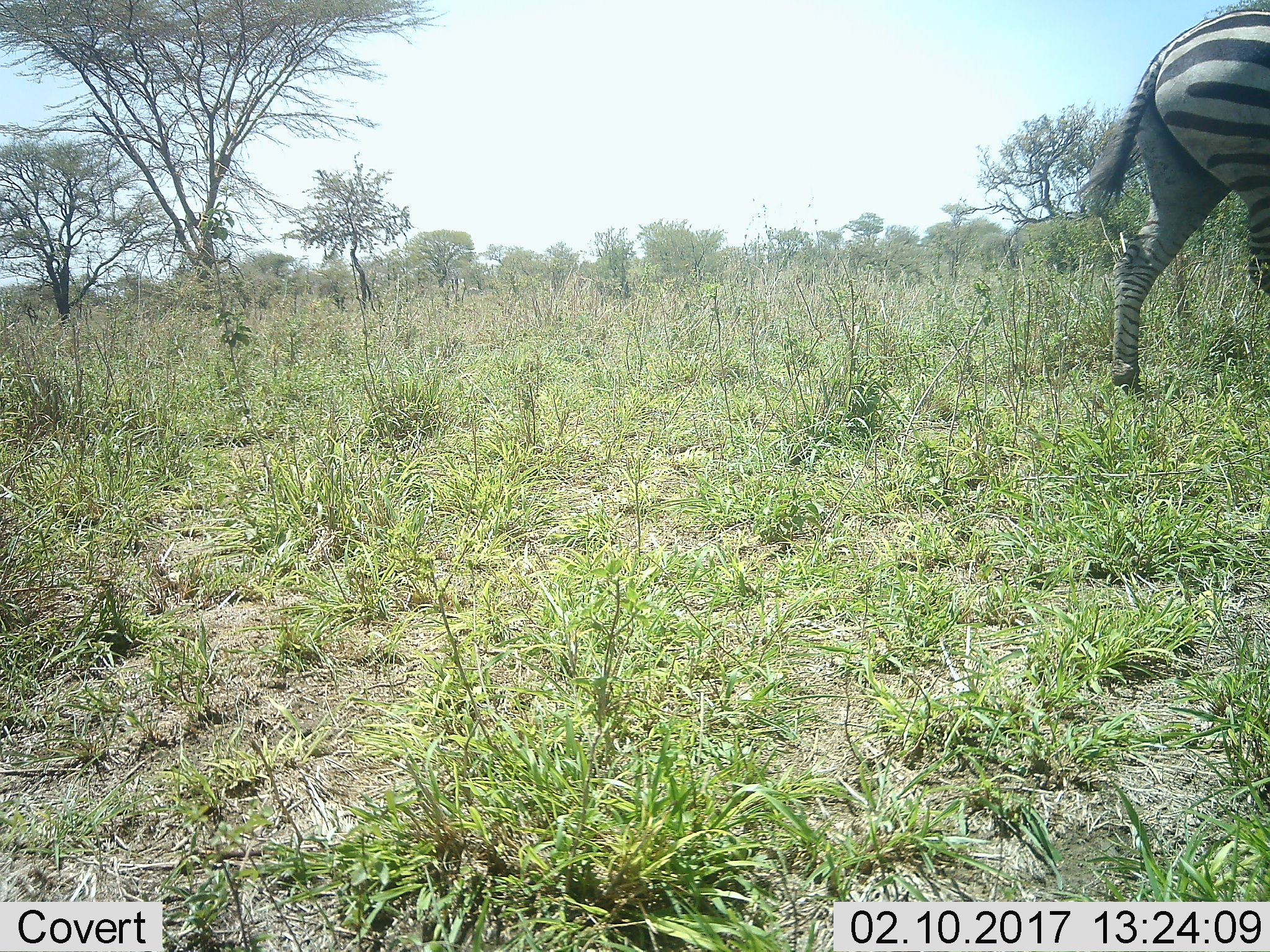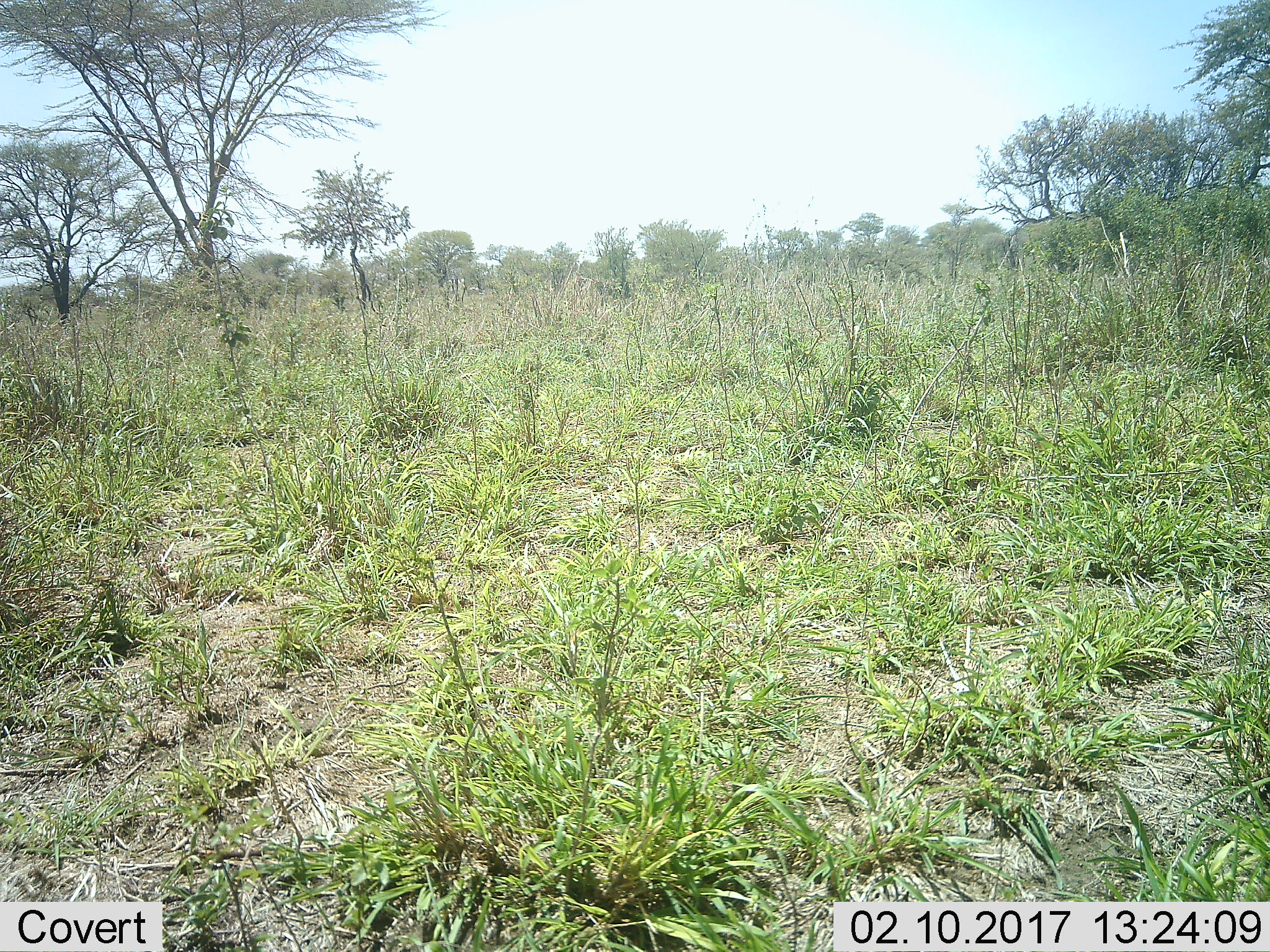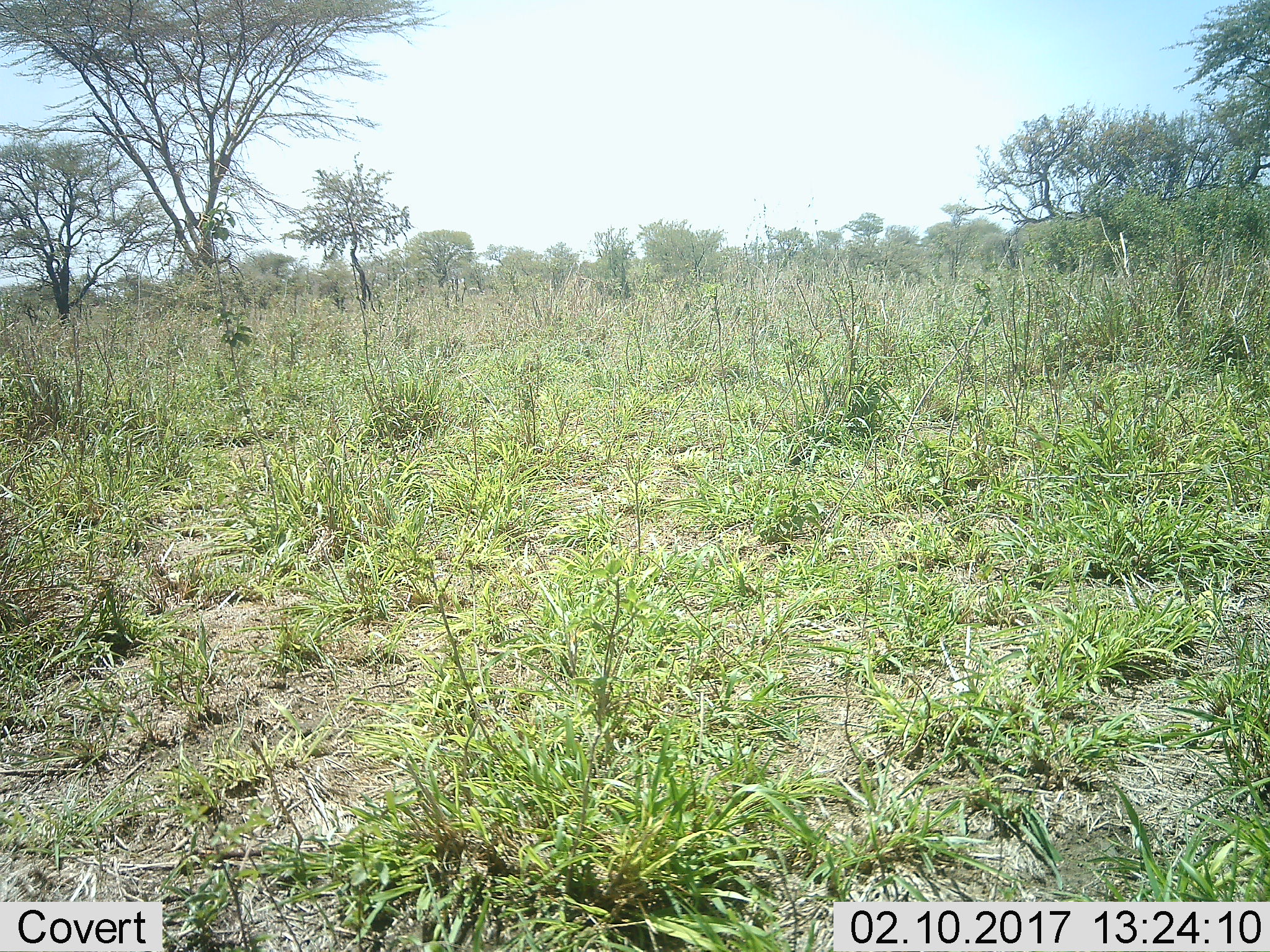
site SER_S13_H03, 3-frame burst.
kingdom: Animalia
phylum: Chordata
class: Mammalia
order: Perissodactyla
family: Equidae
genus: Equus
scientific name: Equus quagga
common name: plains zebra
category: zebraplains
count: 1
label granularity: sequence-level